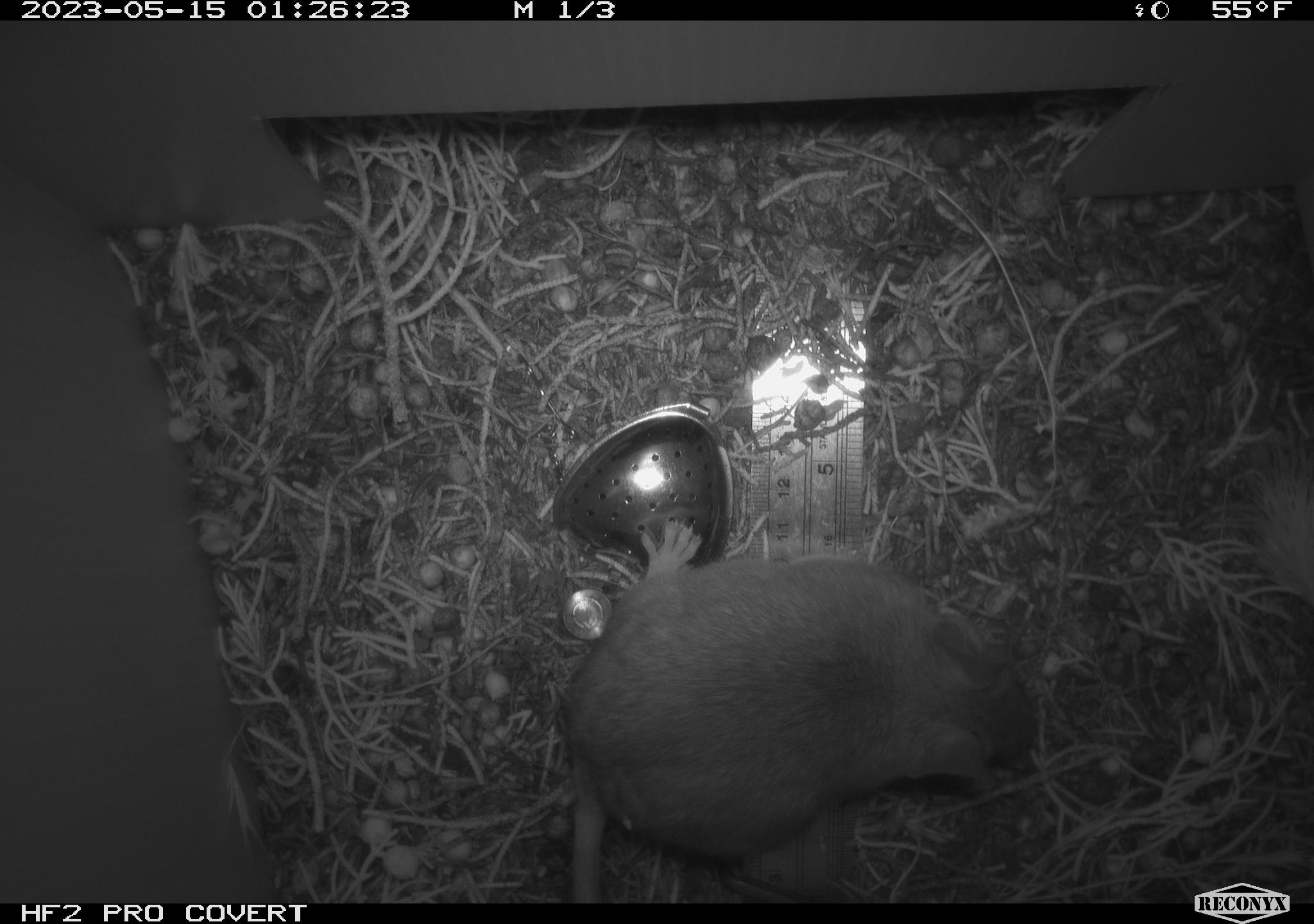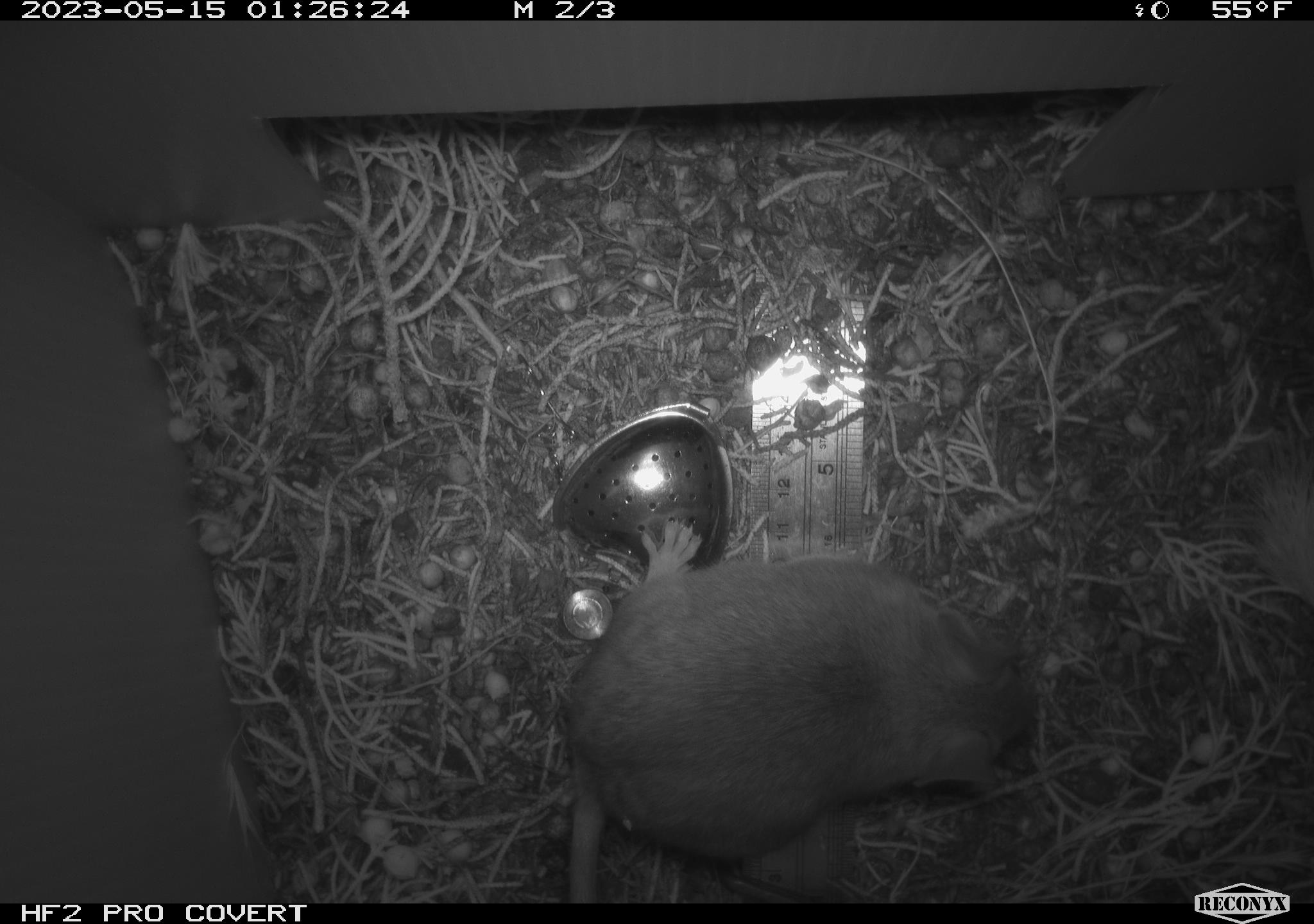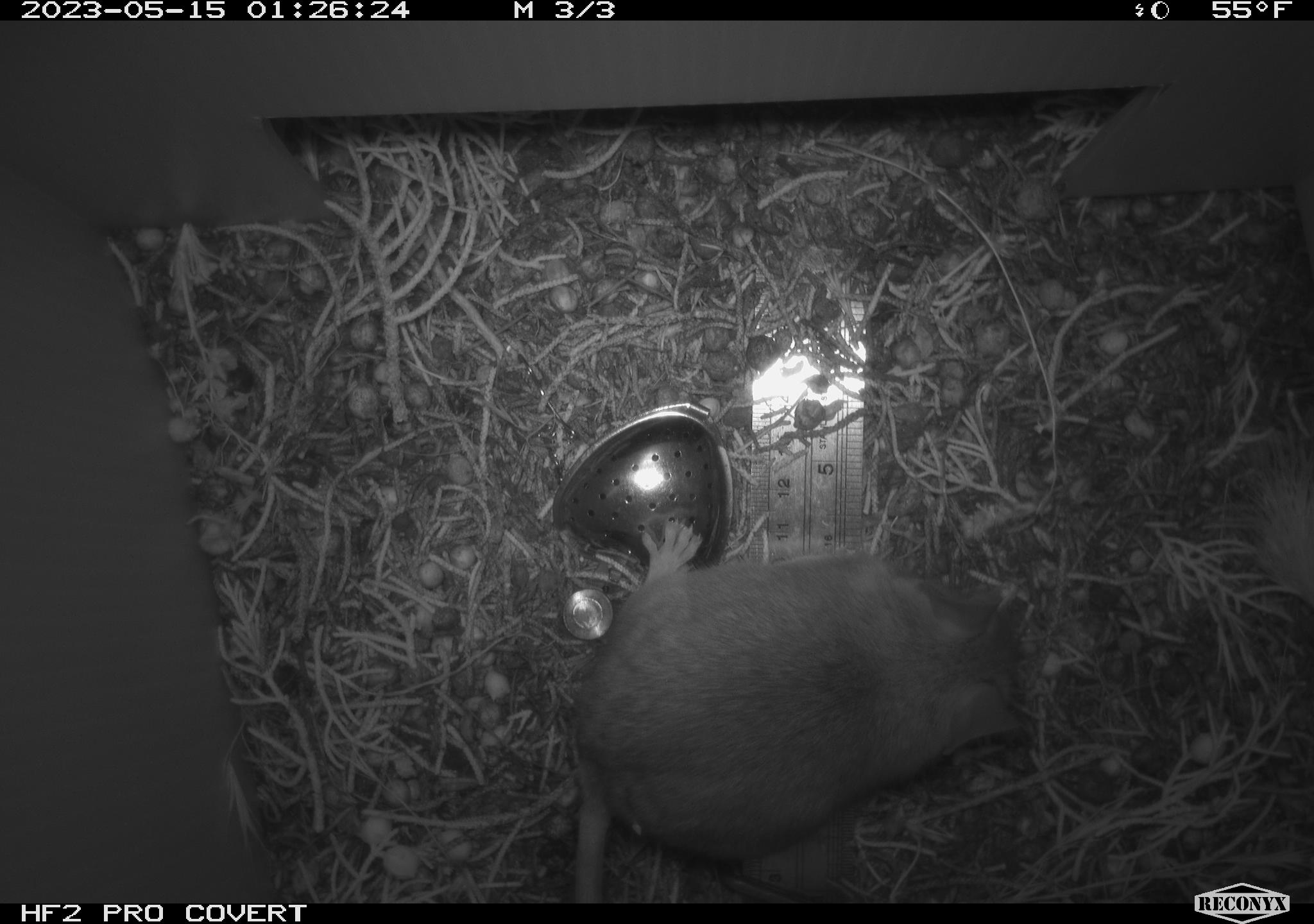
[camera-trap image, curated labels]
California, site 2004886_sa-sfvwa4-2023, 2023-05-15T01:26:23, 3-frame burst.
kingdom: Animalia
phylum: Chordata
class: Mammalia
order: Rodentia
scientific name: Rodentia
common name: mouse species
Mouse species (Rodentia).